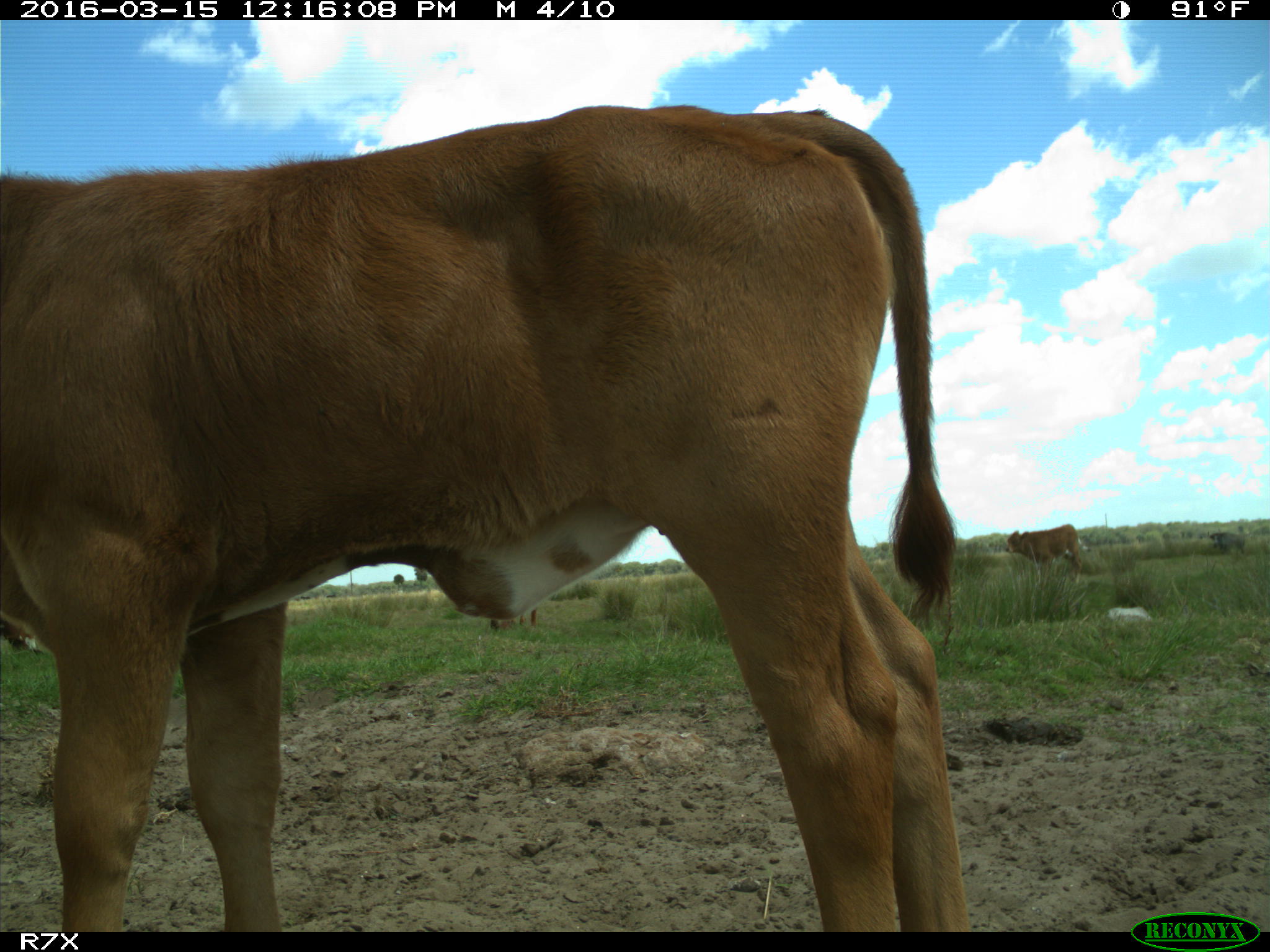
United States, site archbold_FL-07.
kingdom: Animalia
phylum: Chordata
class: Mammalia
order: Artiodactyla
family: Bovidae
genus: Bos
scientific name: Bos taurus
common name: domestic cow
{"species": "Bos taurus (domestic cow)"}